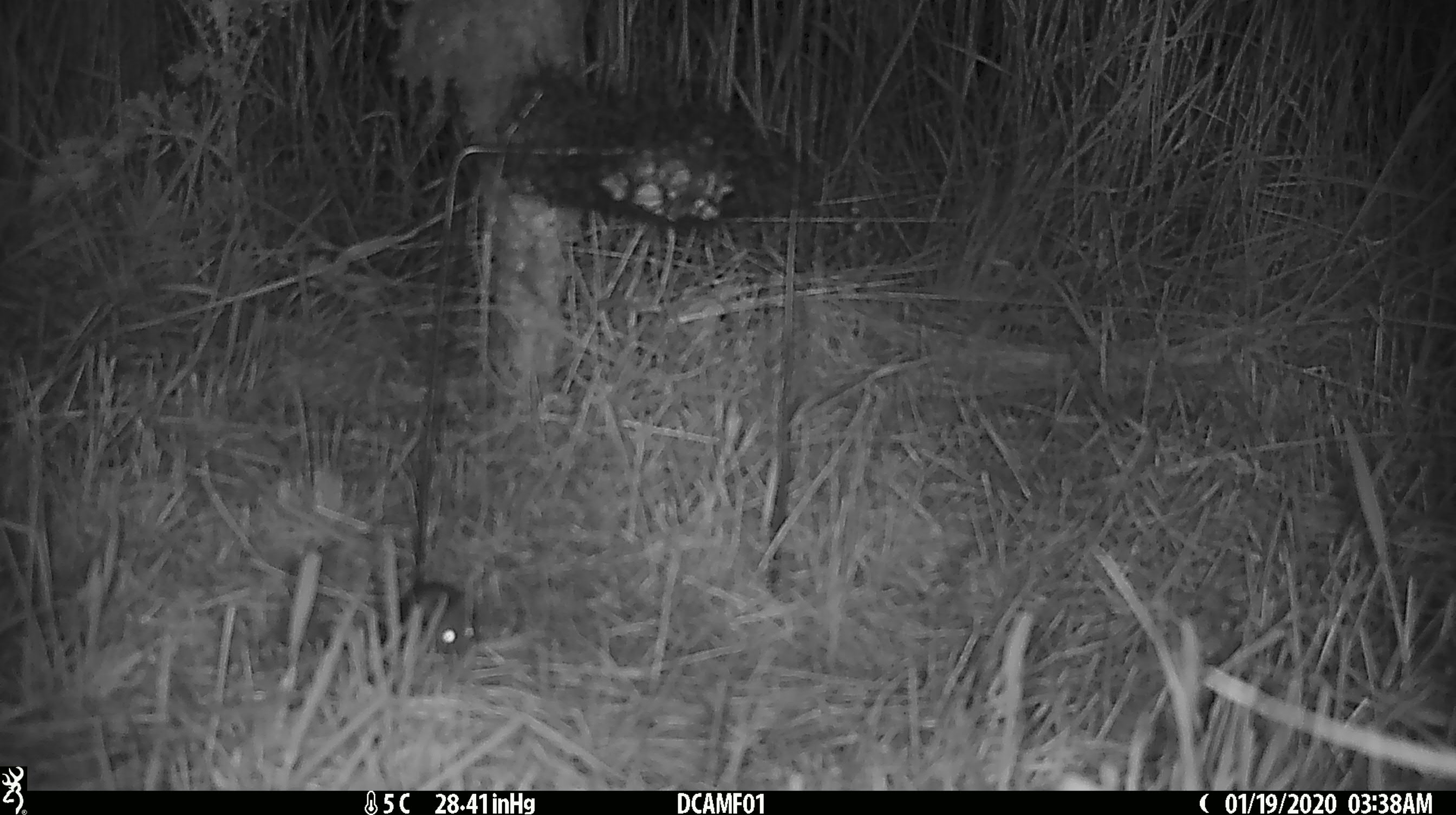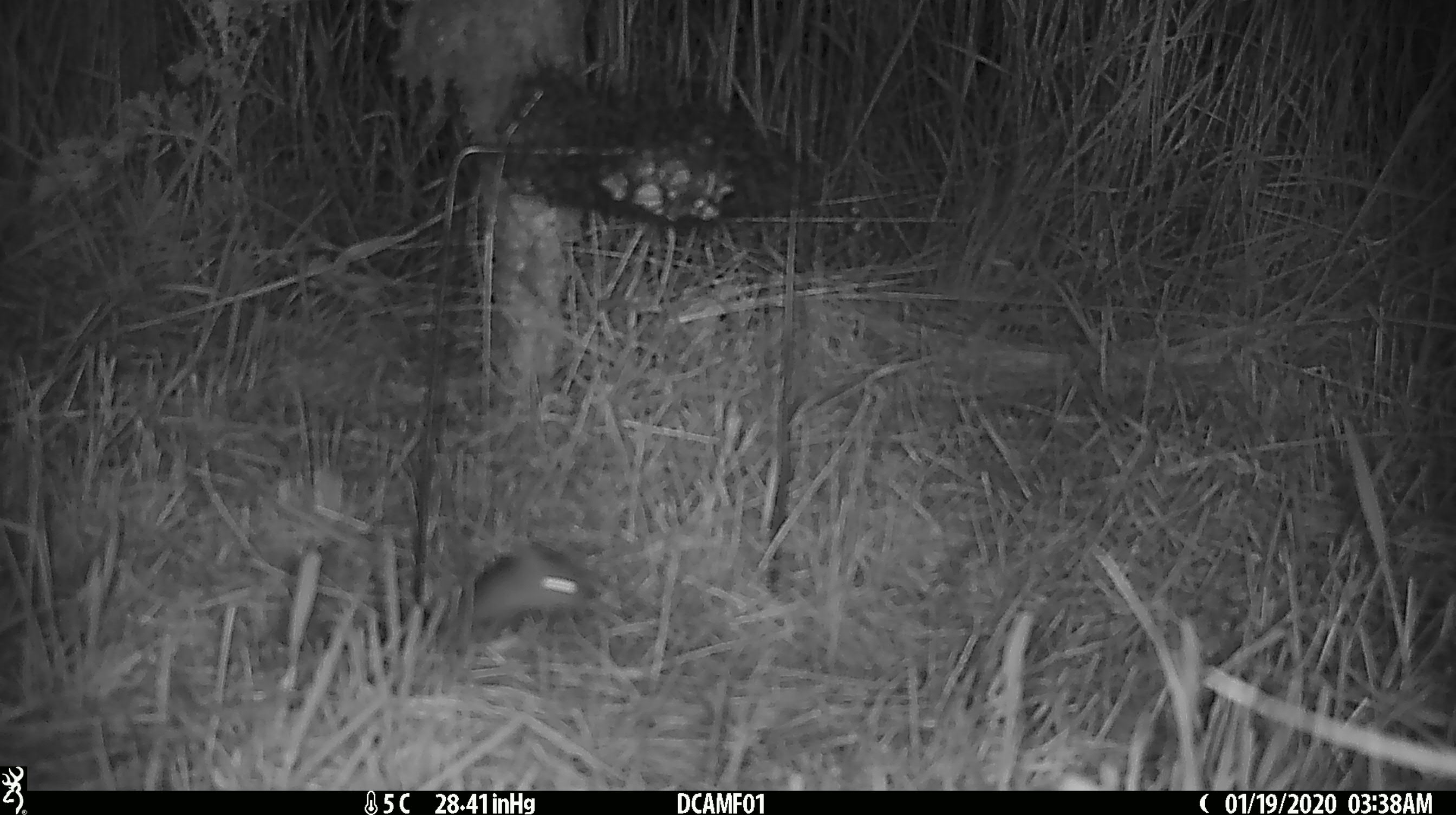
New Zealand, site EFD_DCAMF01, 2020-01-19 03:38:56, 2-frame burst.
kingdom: Animalia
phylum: Chordata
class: Mammalia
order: Rodentia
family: Muridae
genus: Mus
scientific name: Mus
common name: mouse